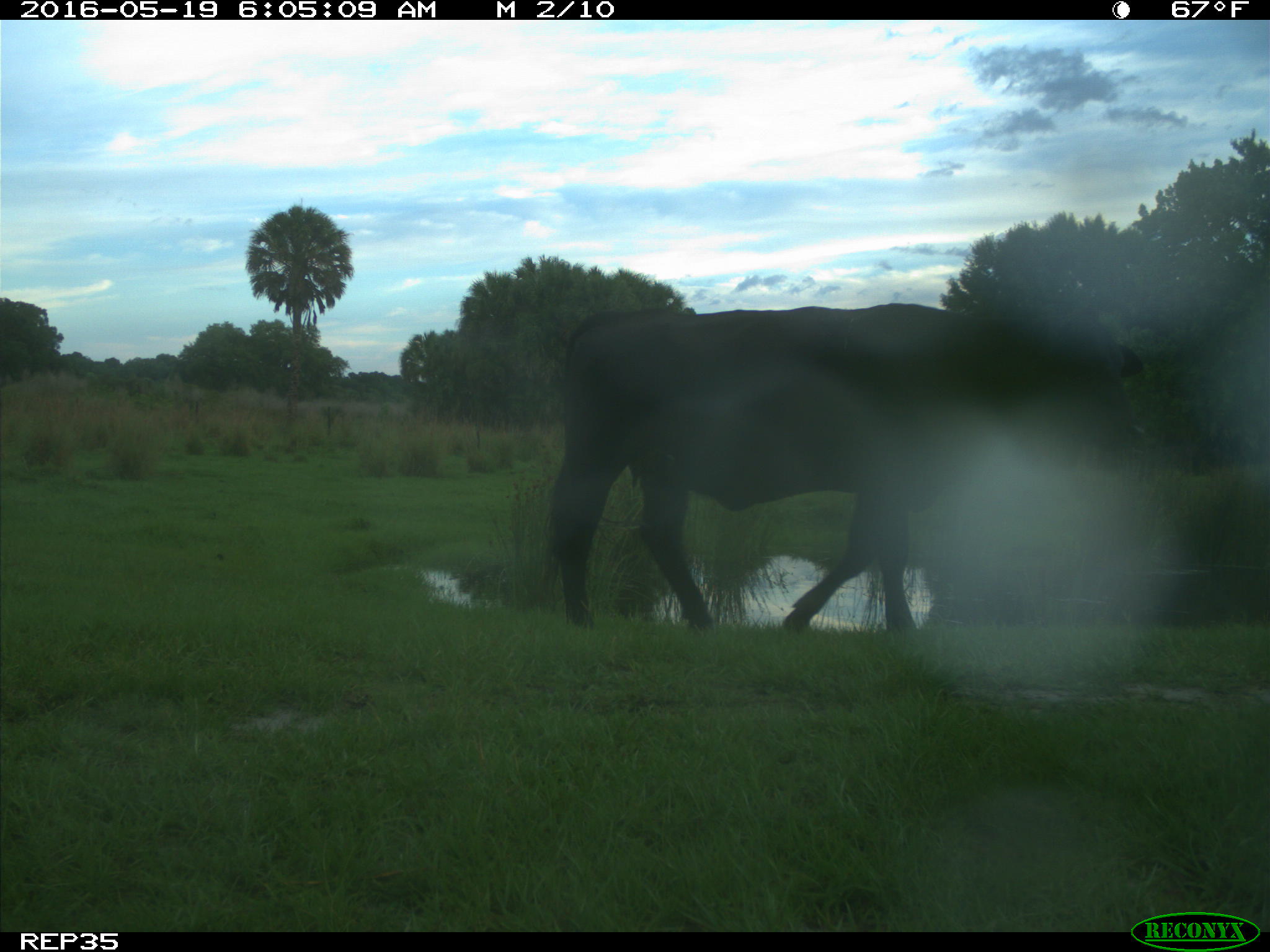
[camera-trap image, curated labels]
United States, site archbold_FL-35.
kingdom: Animalia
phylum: Chordata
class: Mammalia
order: Artiodactyla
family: Bovidae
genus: Bos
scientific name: Bos taurus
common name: domestic cow